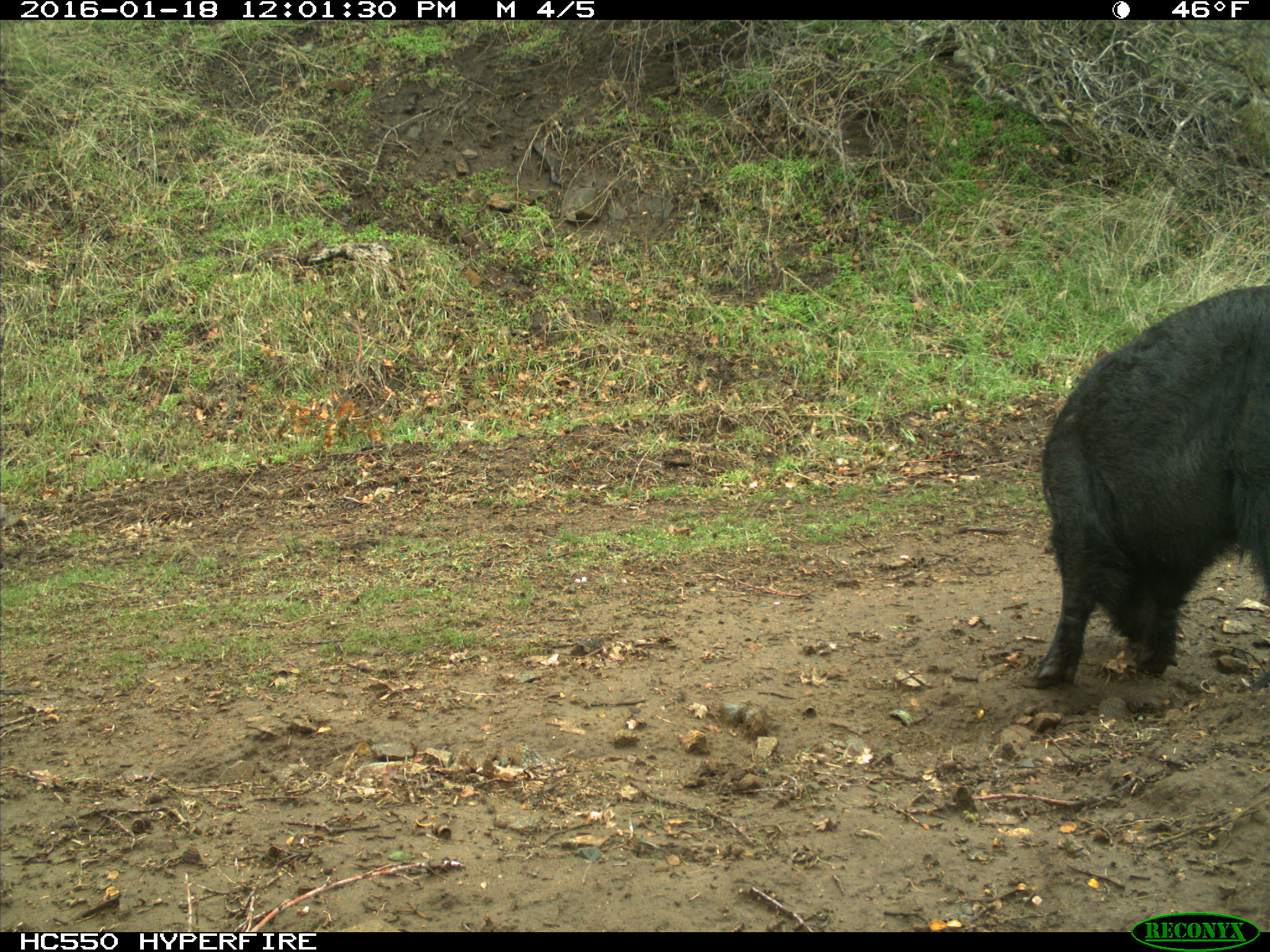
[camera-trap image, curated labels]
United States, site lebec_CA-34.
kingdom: Animalia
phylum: Chordata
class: Mammalia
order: Artiodactyla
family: Suidae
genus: Sus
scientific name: Sus scrofa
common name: wild boar